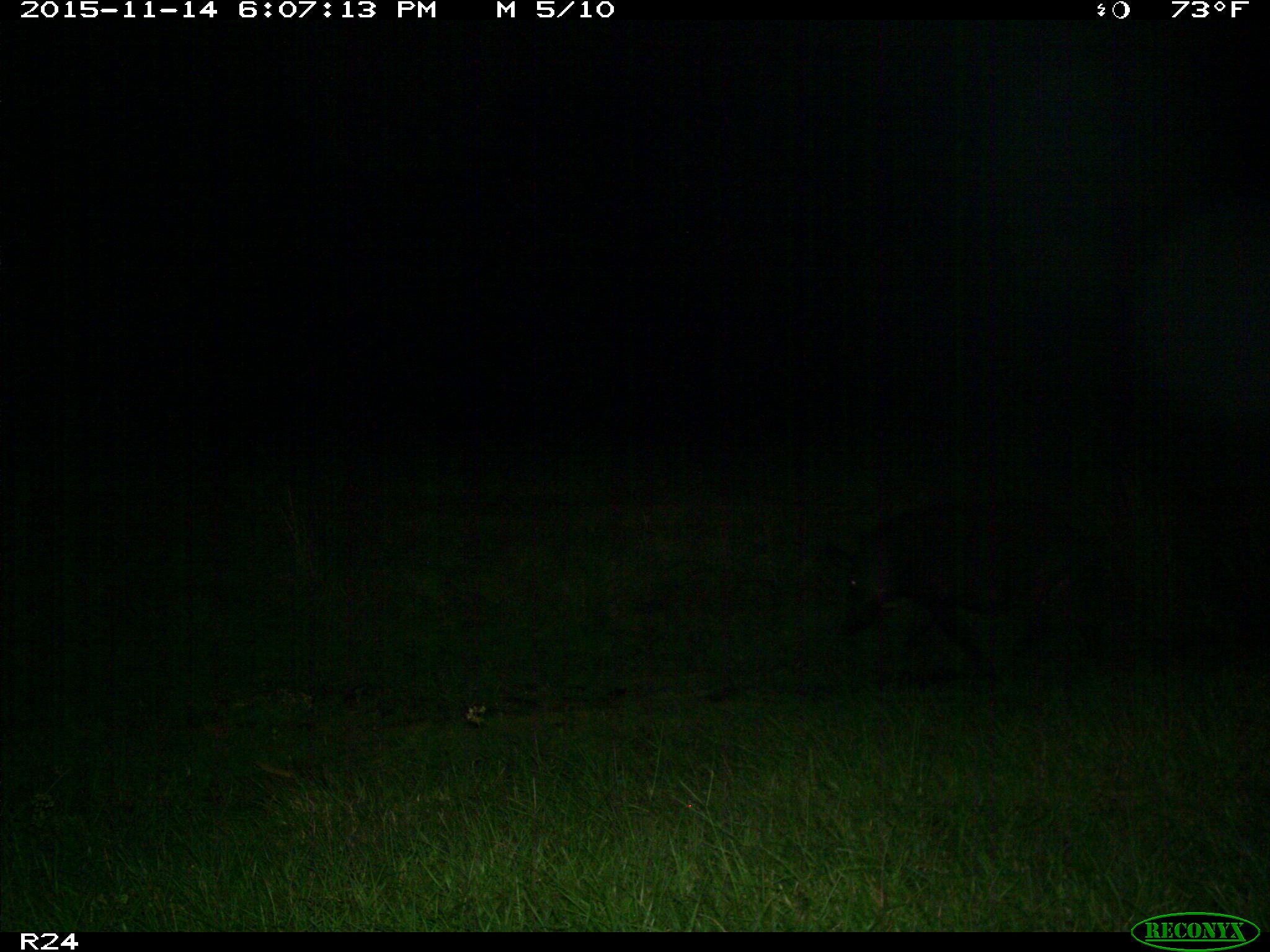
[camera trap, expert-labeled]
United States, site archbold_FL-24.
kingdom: Animalia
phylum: Chordata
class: Mammalia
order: Artiodactyla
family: Suidae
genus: Sus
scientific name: Sus scrofa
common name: wild boar